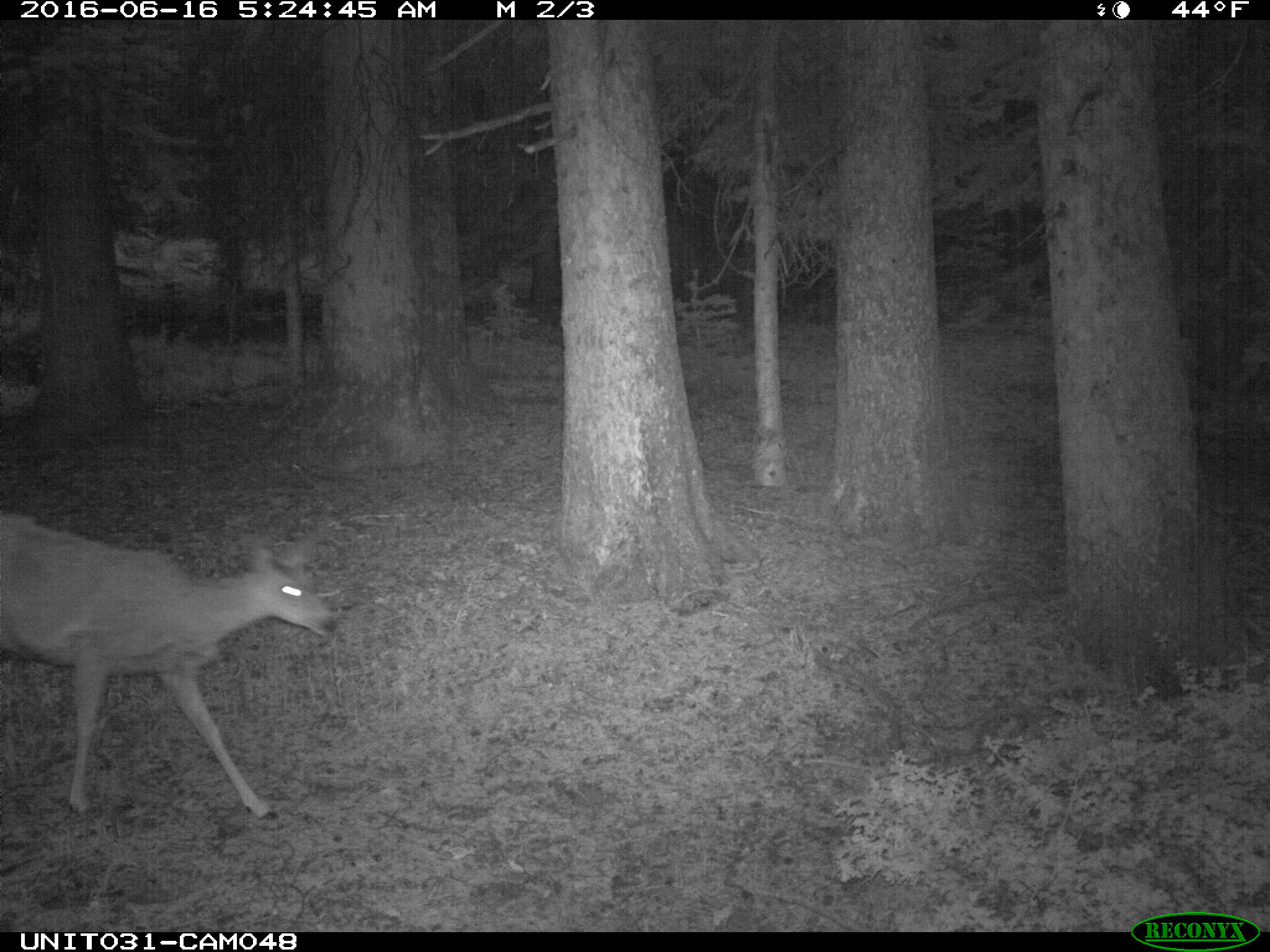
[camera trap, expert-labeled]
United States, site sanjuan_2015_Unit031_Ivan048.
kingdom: Animalia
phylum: Chordata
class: Mammalia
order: Artiodactyla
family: Cervidae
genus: Odocoileus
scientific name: Odocoileus hemionus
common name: mule deer